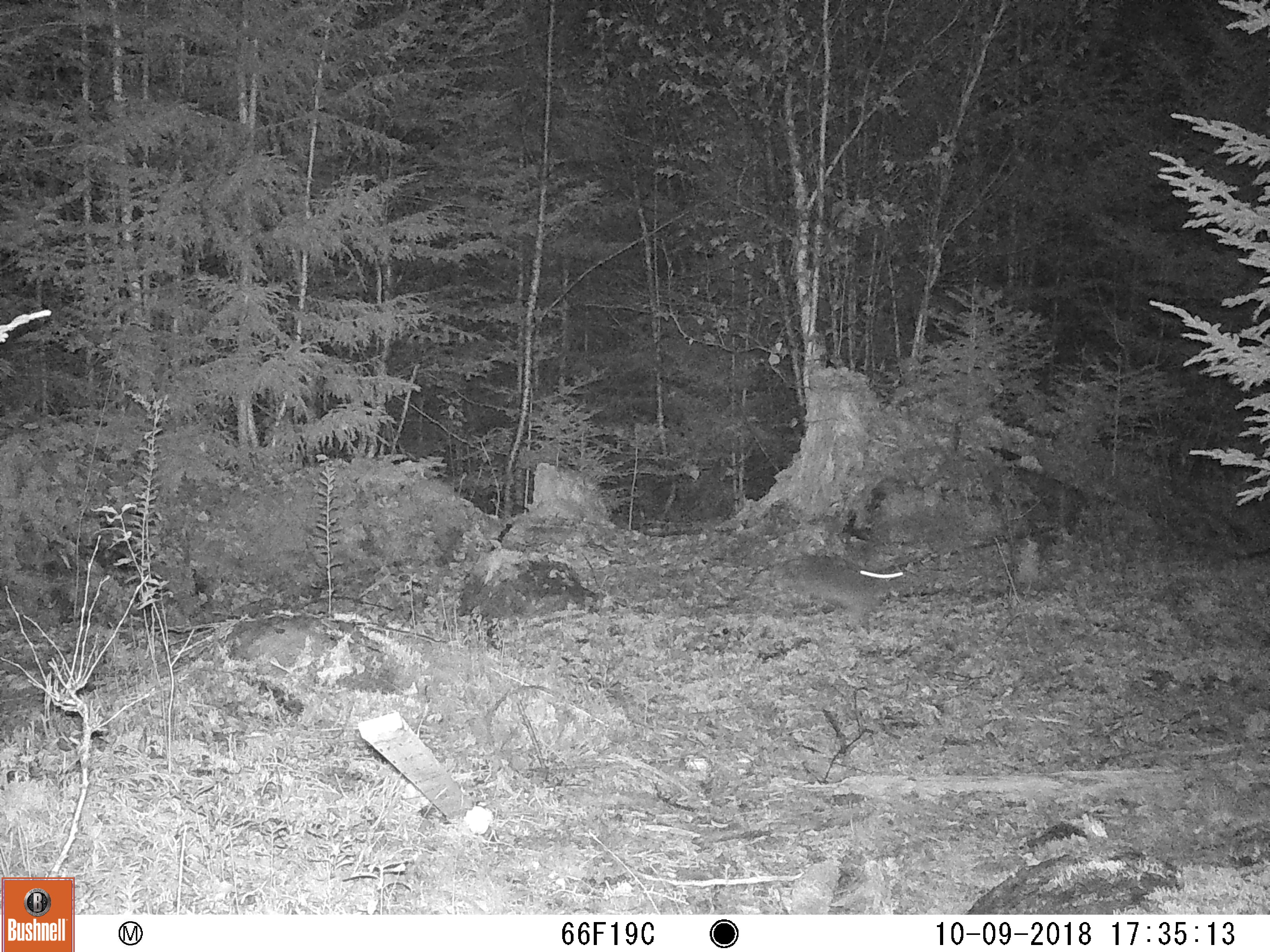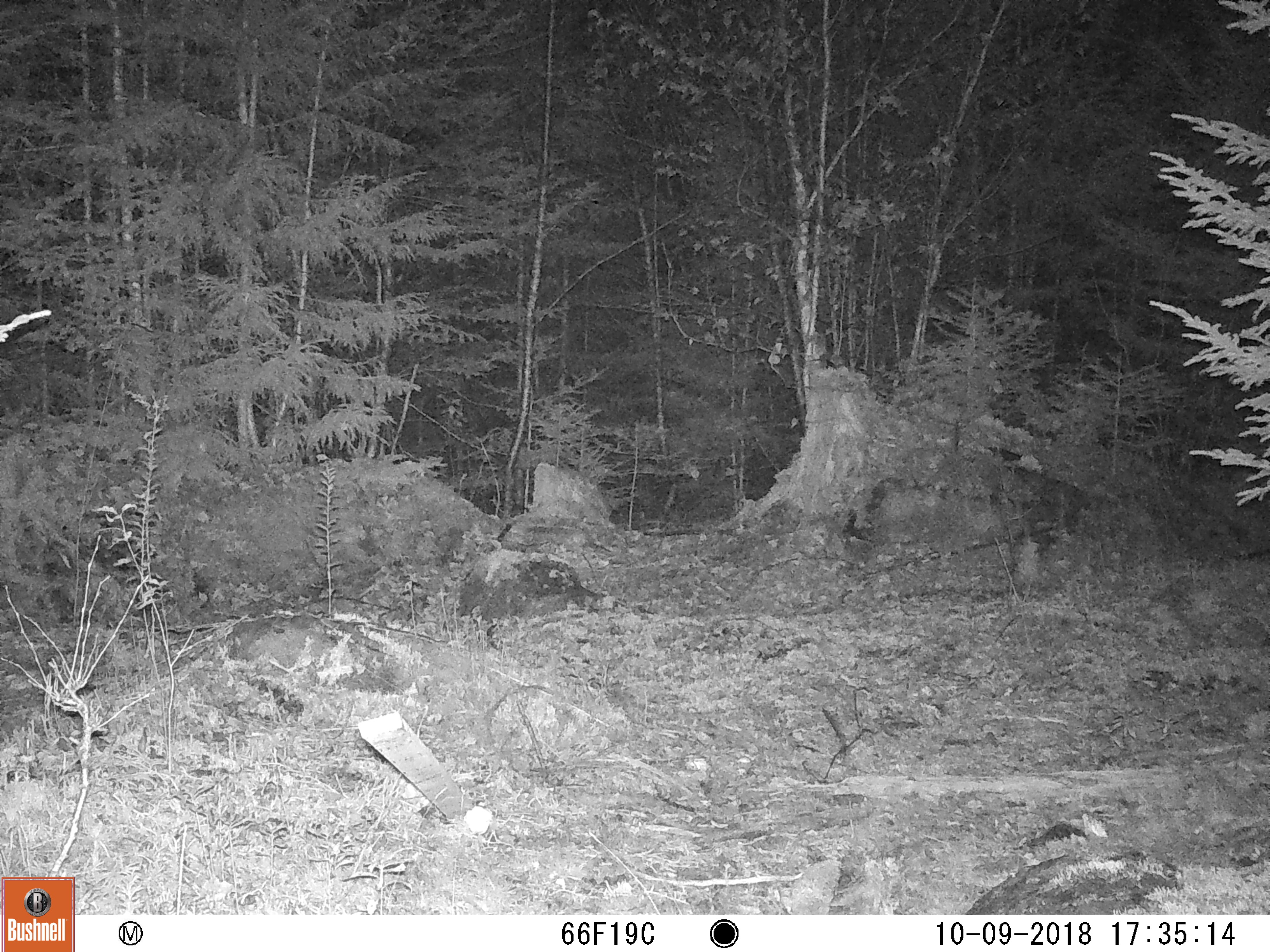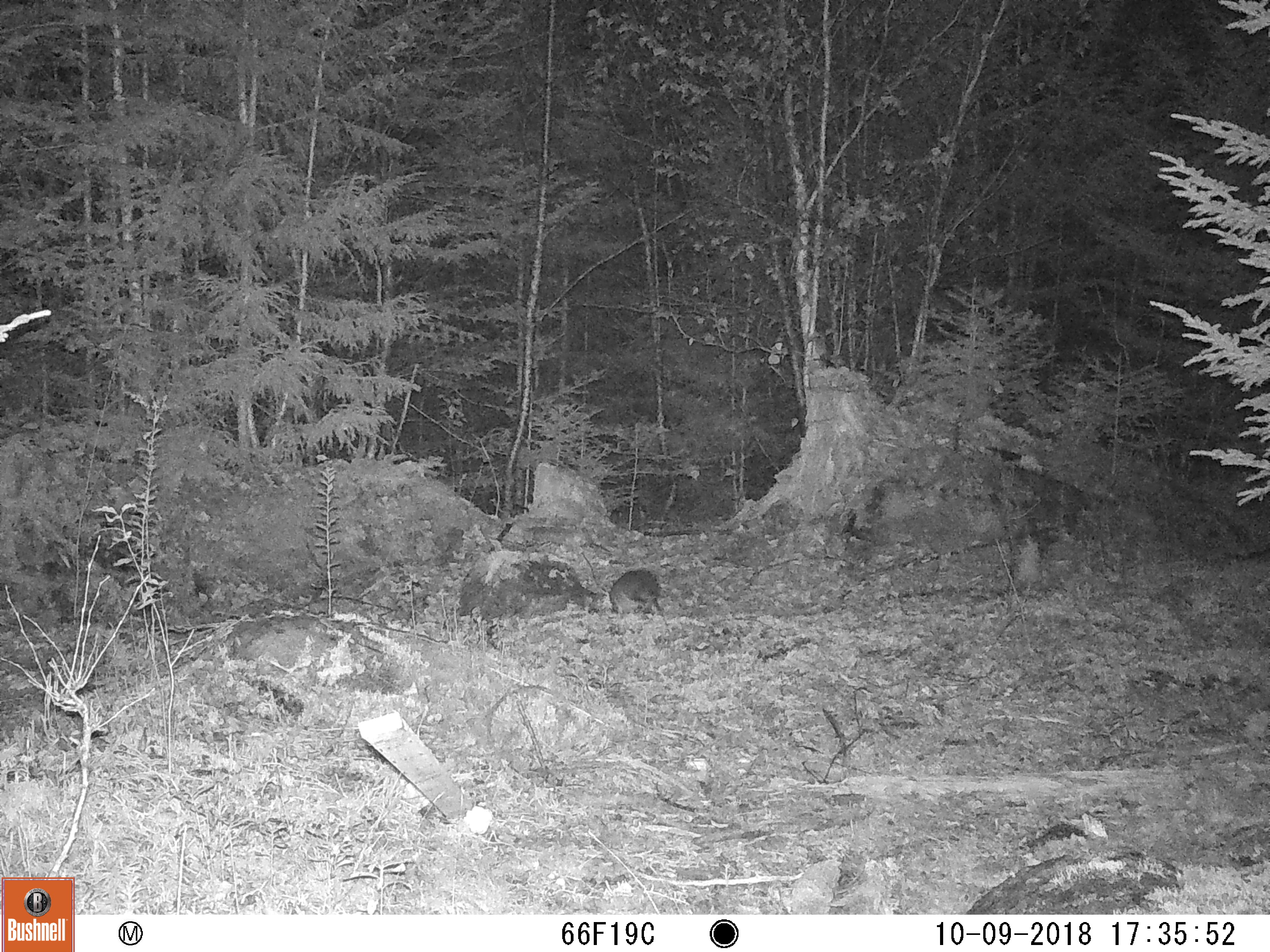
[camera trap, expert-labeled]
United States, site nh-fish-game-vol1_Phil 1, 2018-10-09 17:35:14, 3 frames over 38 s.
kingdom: Animalia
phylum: Chordata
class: Mammalia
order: Lagomorpha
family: Leporidae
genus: Lepus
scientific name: Lepus americanus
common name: snowshoe hare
Snowshoe hare (Lepus americanus).